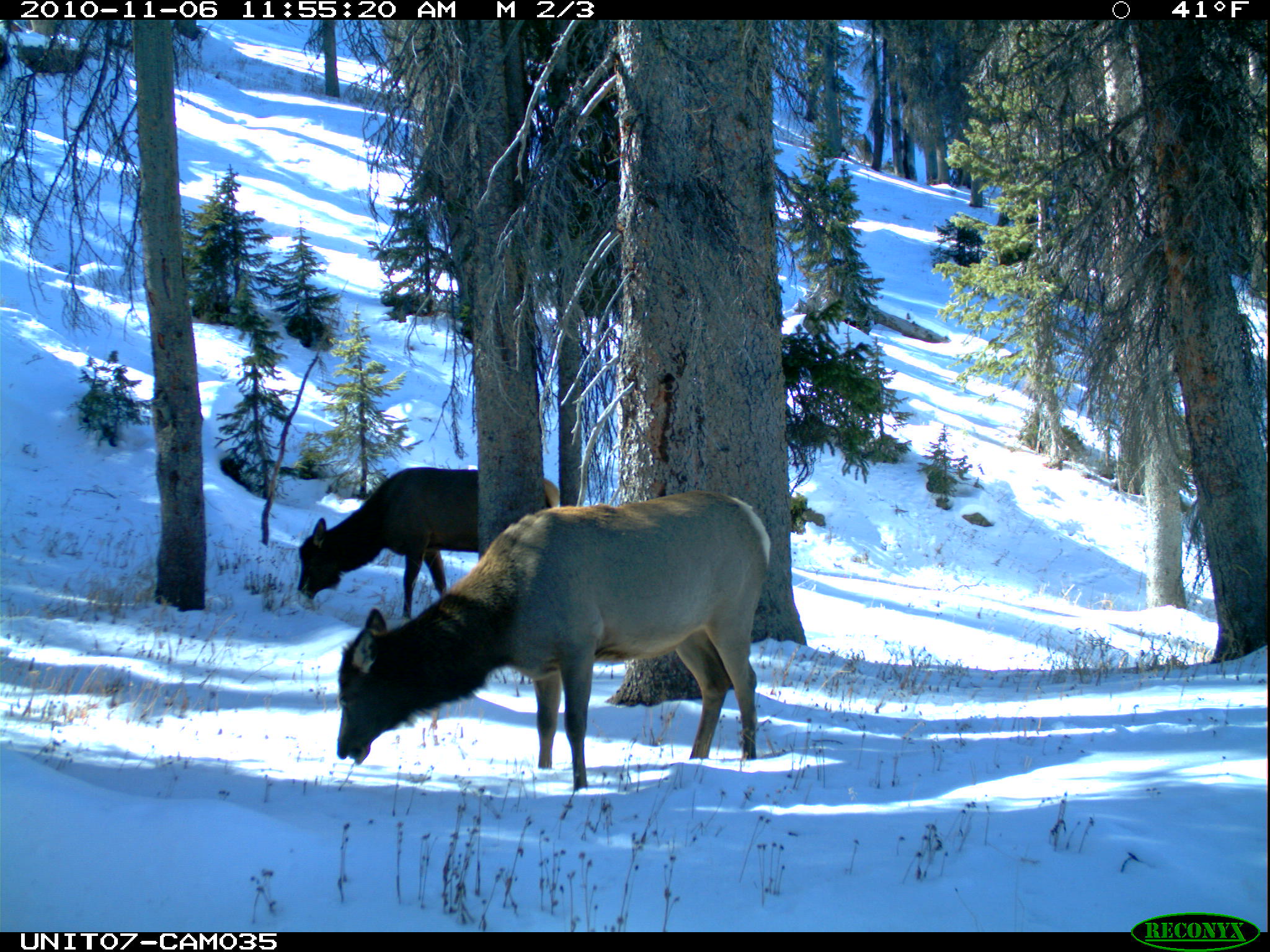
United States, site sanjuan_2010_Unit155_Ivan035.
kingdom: Animalia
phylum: Chordata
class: Mammalia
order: Artiodactyla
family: Cervidae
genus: Cervus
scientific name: Cervus elaphus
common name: red deer